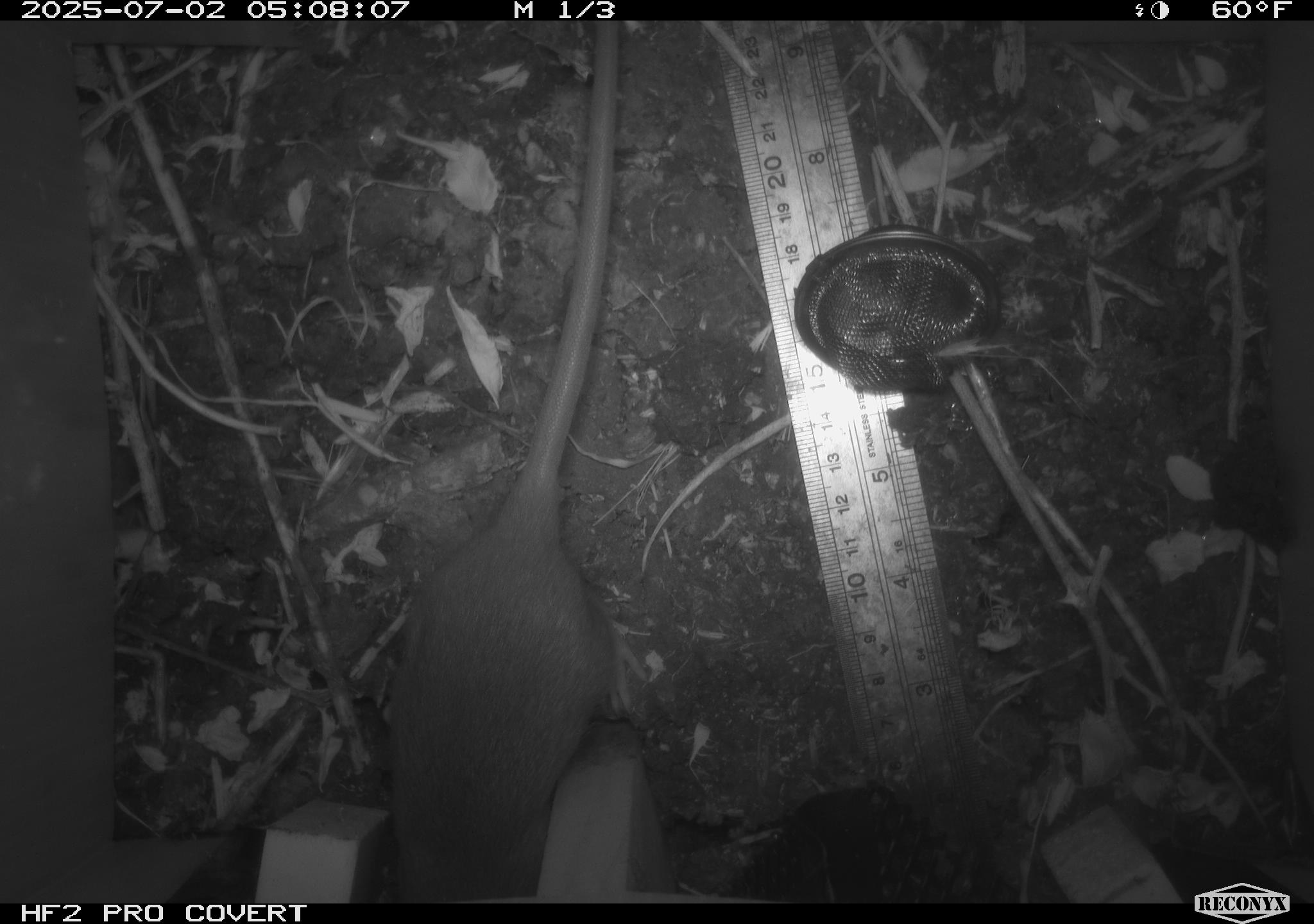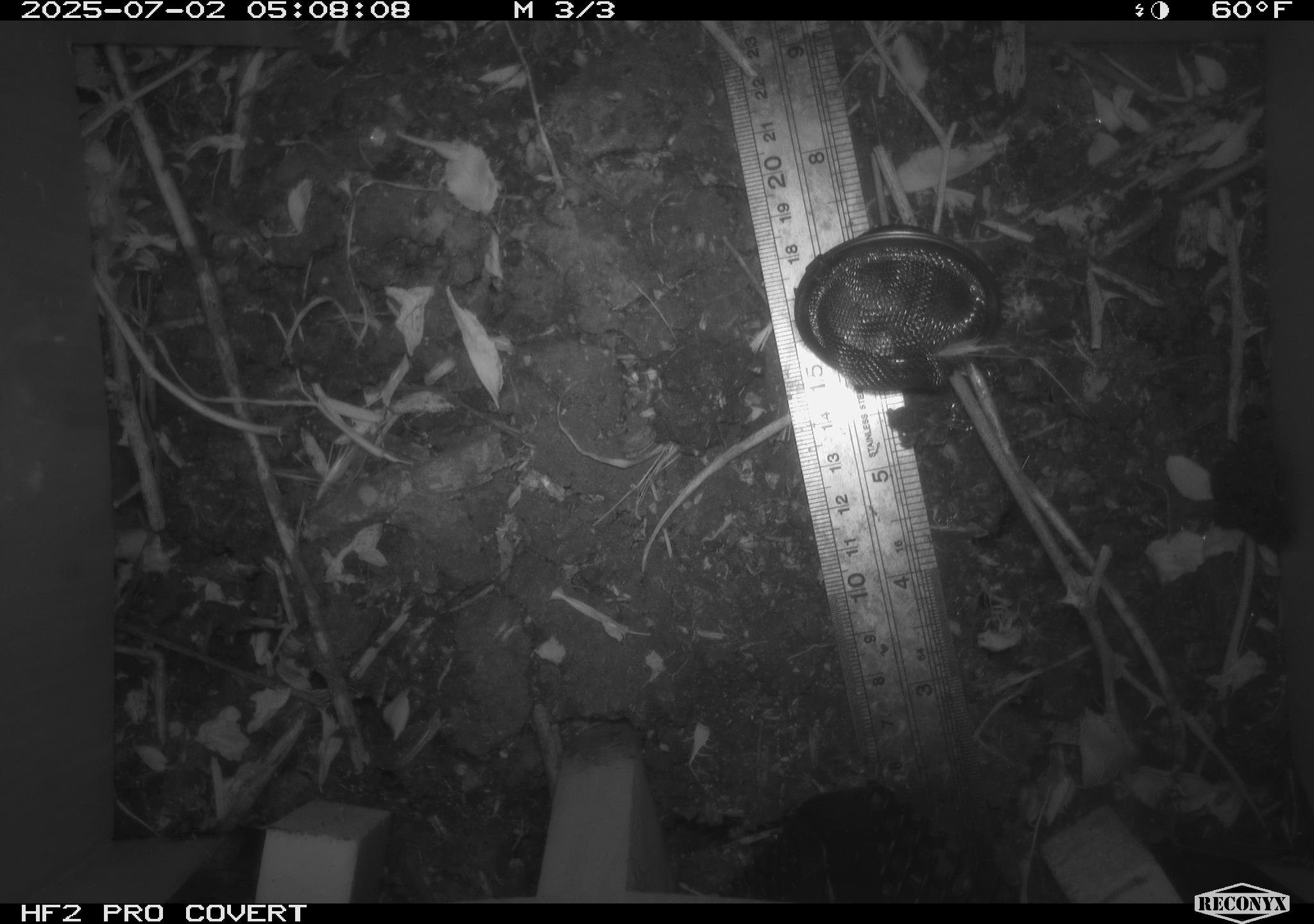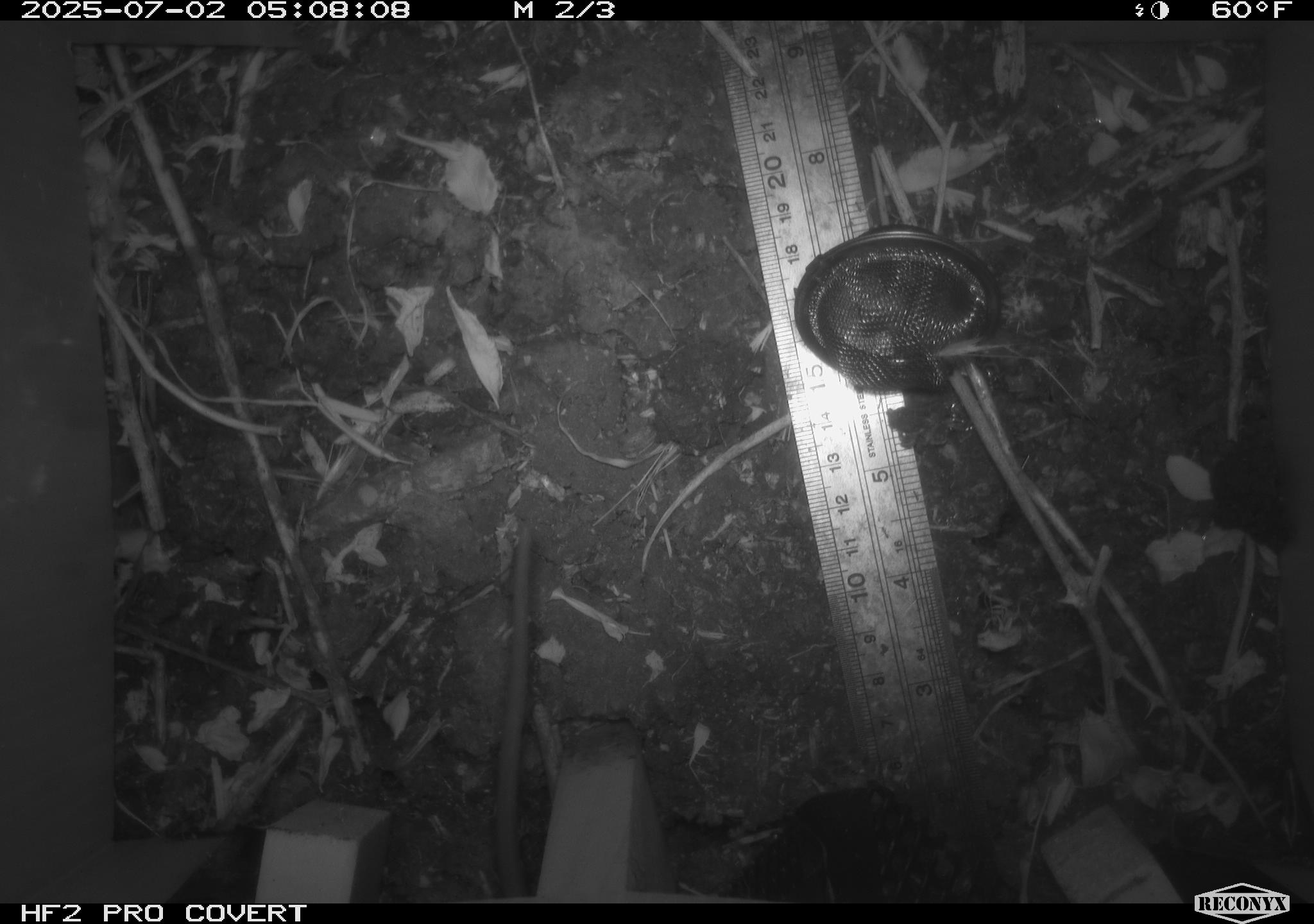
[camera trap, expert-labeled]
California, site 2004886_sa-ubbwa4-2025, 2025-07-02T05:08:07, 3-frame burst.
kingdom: Animalia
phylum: Chordata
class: Mammalia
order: Rodentia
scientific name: Rodentia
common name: rodent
Rodent (Rodentia).